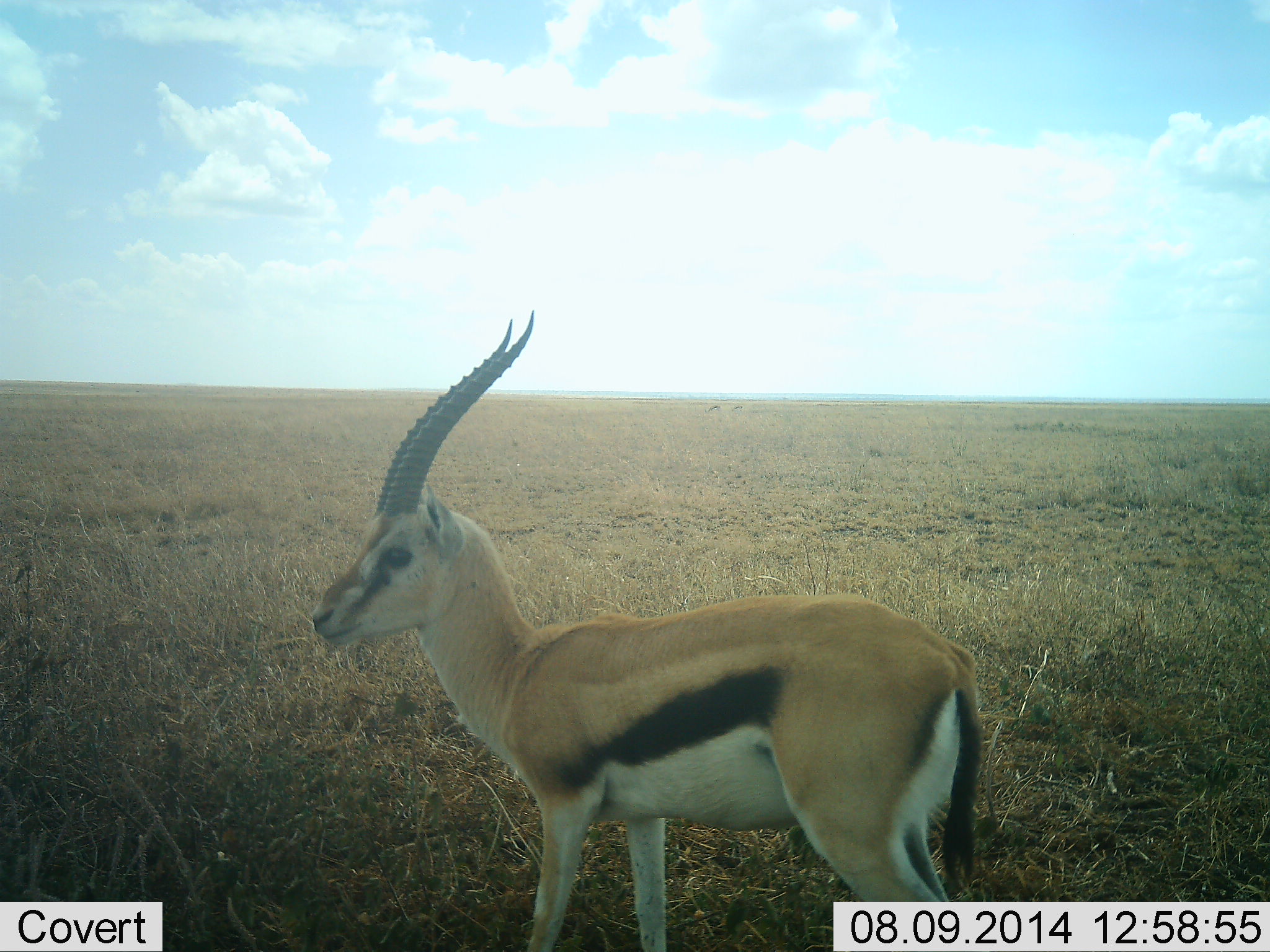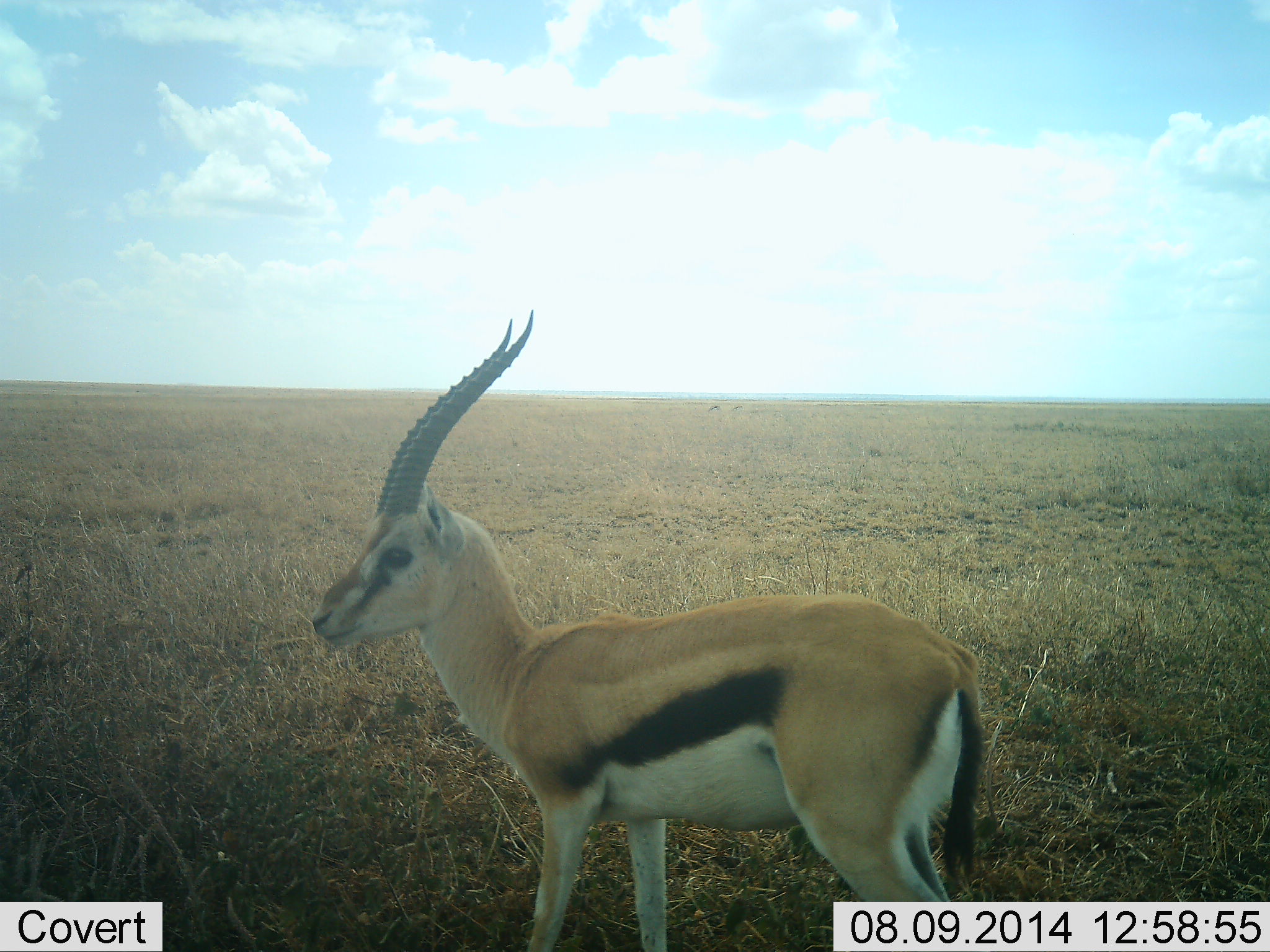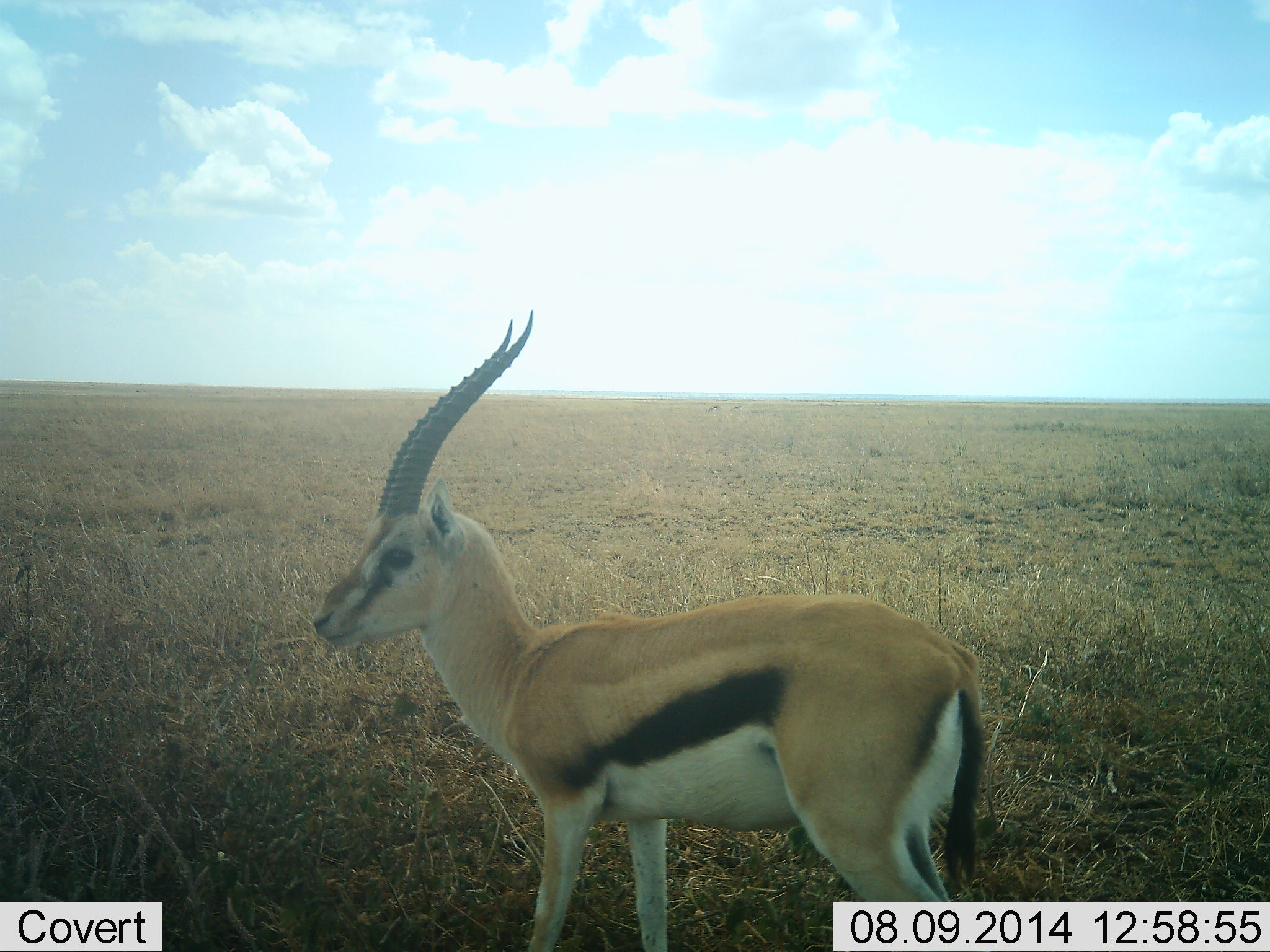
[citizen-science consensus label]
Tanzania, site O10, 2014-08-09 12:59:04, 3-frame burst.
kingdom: Animalia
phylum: Chordata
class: Mammalia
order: Artiodactyla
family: Bovidae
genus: Eudorcas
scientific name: Eudorcas thomsonii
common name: thomson's gazelle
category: gazellethomsons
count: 1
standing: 100%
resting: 0%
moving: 0%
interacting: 0%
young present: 0%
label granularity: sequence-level